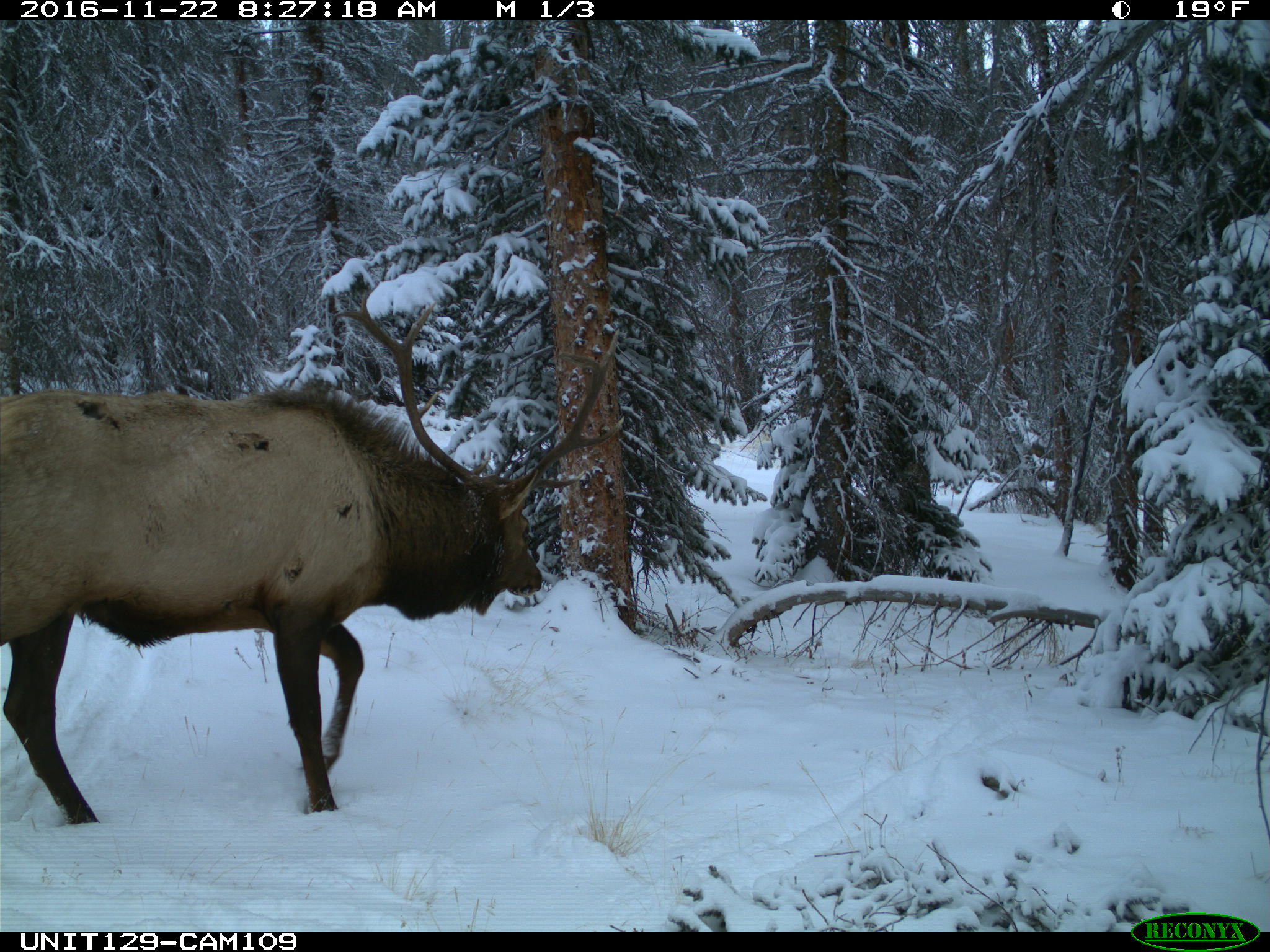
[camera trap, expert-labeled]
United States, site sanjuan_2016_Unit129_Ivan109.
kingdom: Animalia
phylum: Chordata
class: Mammalia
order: Artiodactyla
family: Cervidae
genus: Cervus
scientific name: Cervus elaphus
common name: red deer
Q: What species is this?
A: Cervus elaphus (red deer).